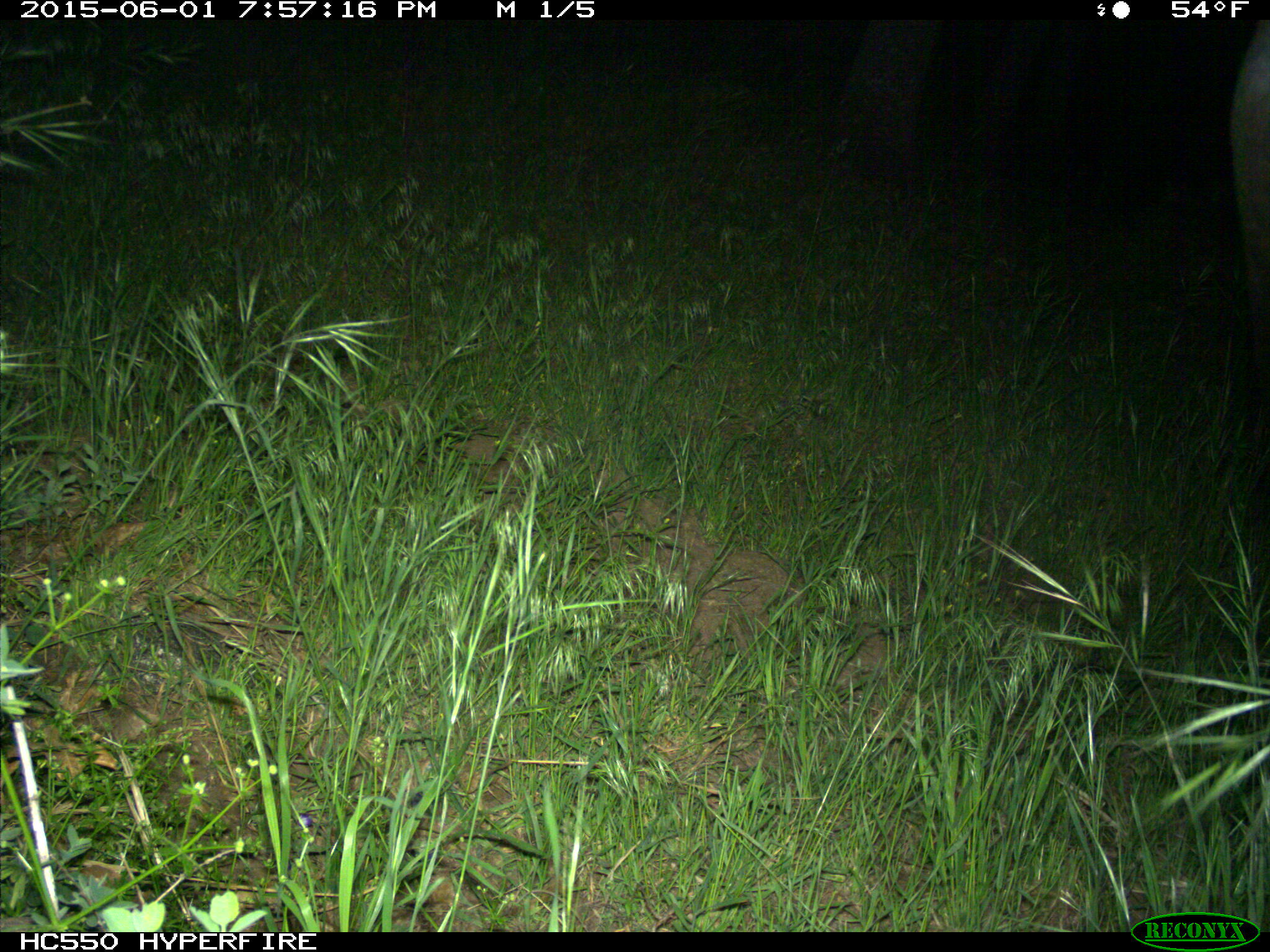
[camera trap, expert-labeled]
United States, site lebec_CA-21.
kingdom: Animalia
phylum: Chordata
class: Mammalia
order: Artiodactyla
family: Bovidae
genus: Bos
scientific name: Bos taurus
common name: domestic cow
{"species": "Bos taurus (domestic cow)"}